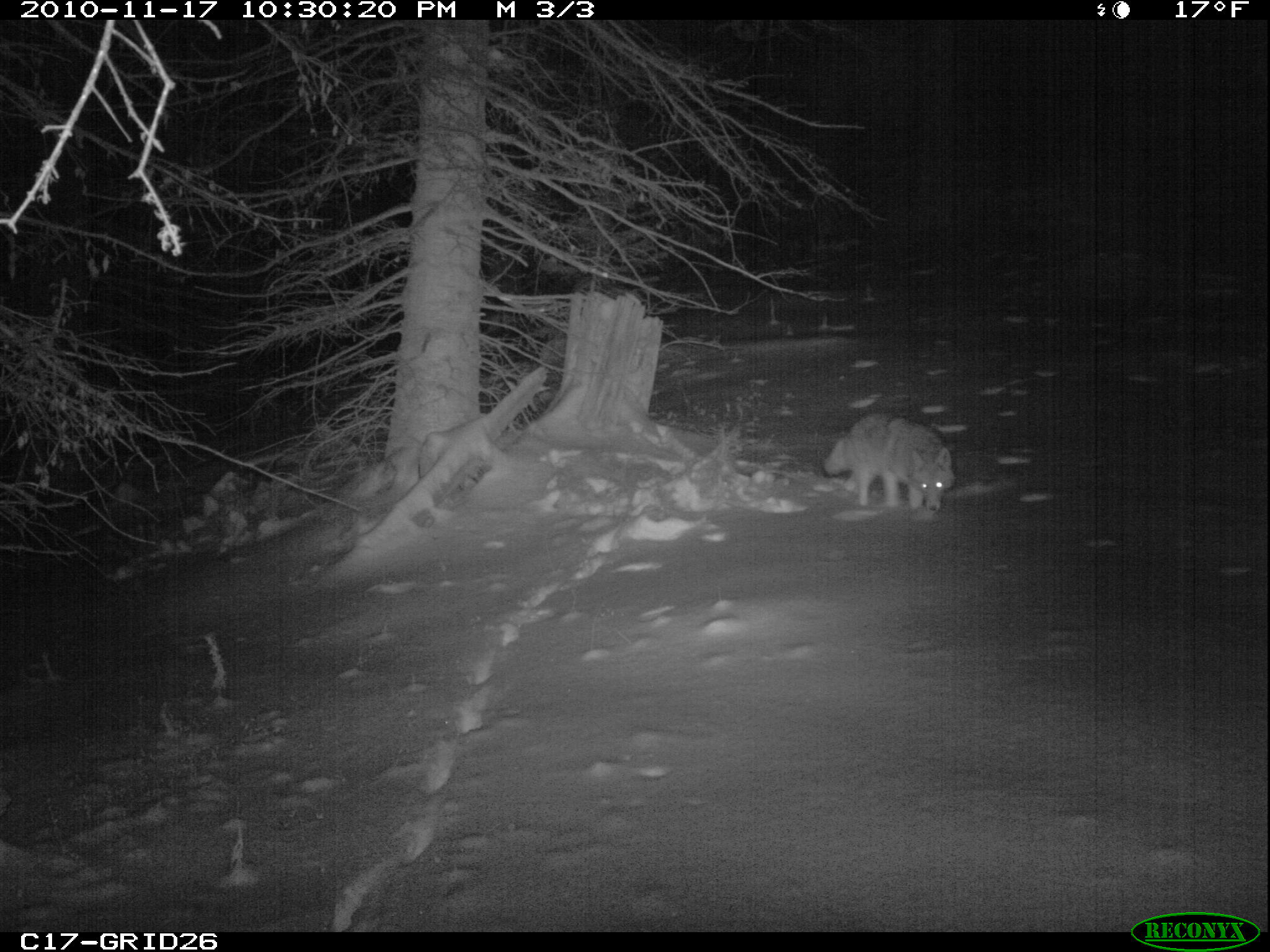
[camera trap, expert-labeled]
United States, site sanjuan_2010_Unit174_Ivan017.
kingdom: Animalia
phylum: Chordata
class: Mammalia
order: Carnivora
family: Canidae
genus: Canis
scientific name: Canis latrans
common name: coyote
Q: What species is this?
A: Canis latrans (coyote).